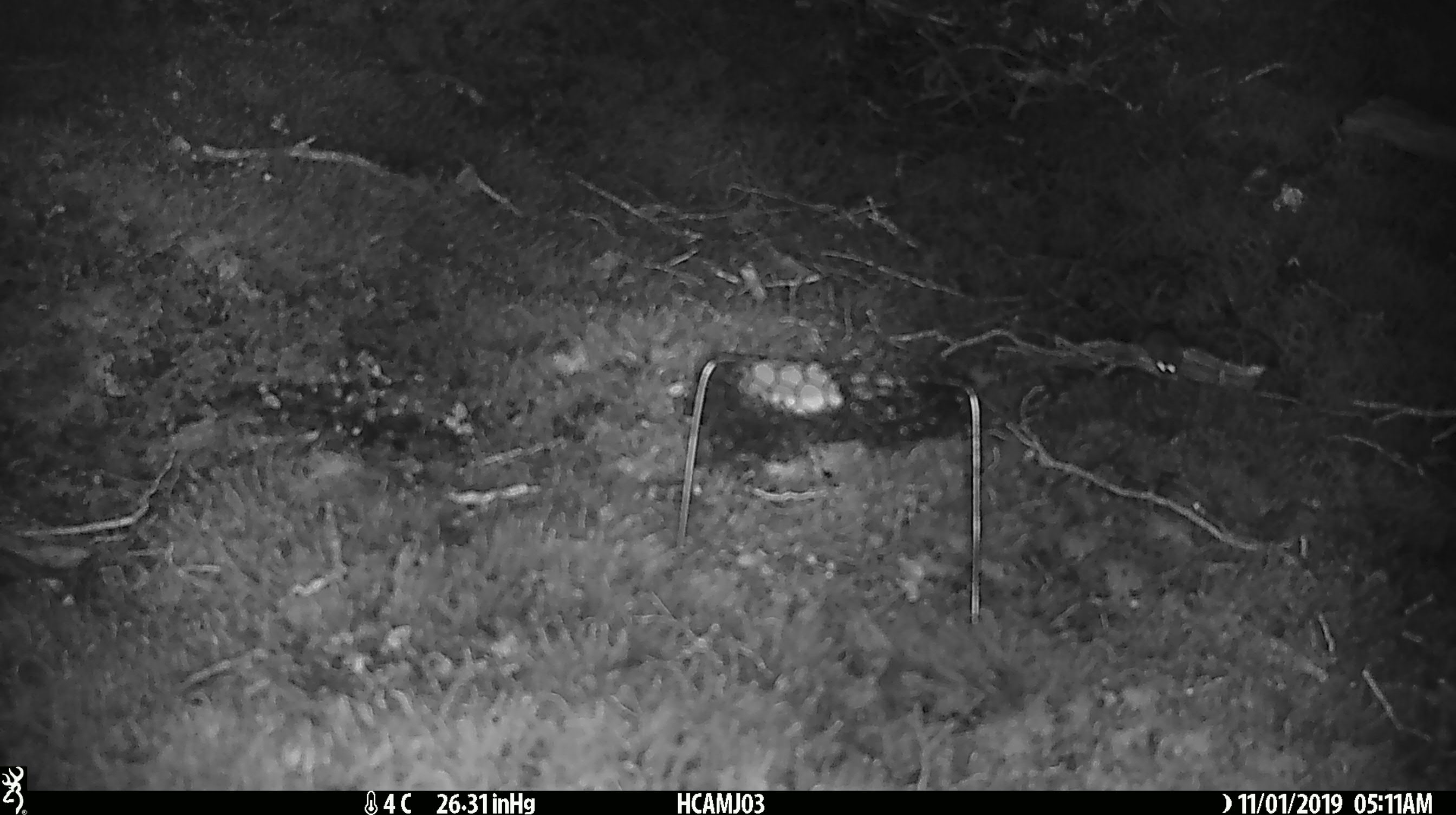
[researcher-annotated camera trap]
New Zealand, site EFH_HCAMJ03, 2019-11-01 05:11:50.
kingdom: Animalia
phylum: Chordata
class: Mammalia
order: Rodentia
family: Muridae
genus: Mus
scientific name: Mus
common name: mouse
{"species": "mouse (Mus)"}